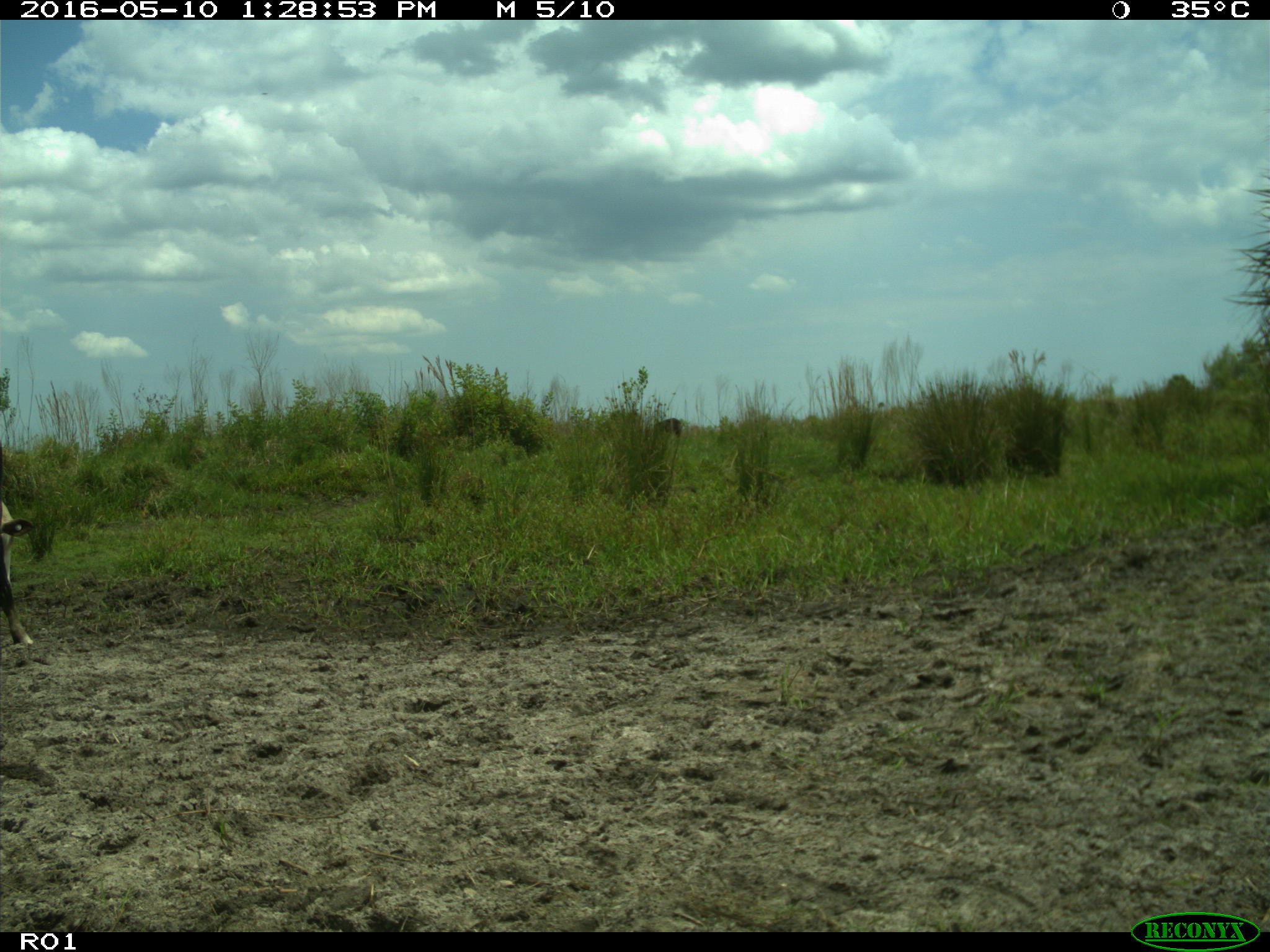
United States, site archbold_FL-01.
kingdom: Animalia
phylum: Chordata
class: Mammalia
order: Artiodactyla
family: Bovidae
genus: Bos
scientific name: Bos taurus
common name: domestic cow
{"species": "Bos taurus (domestic cow)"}